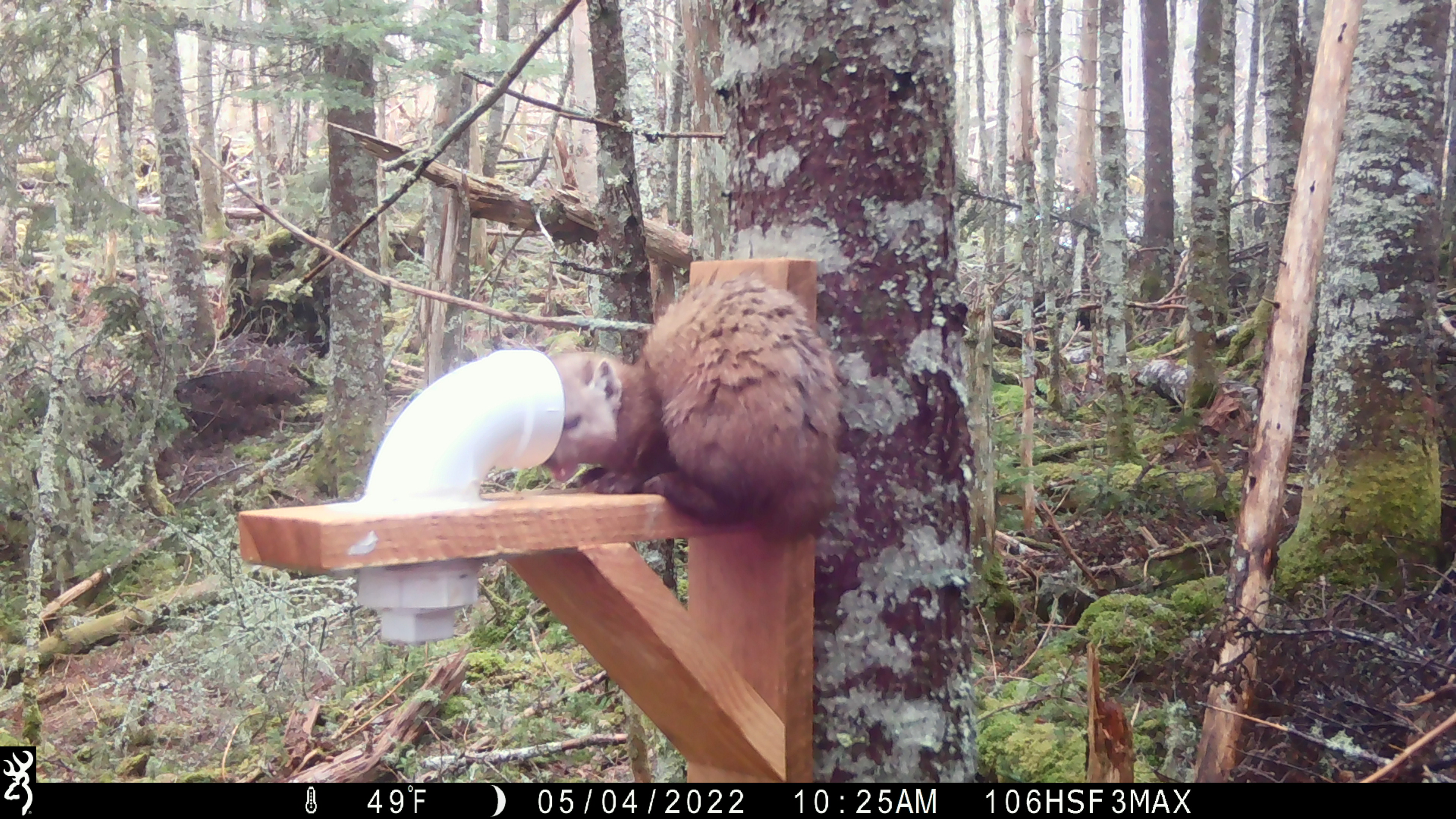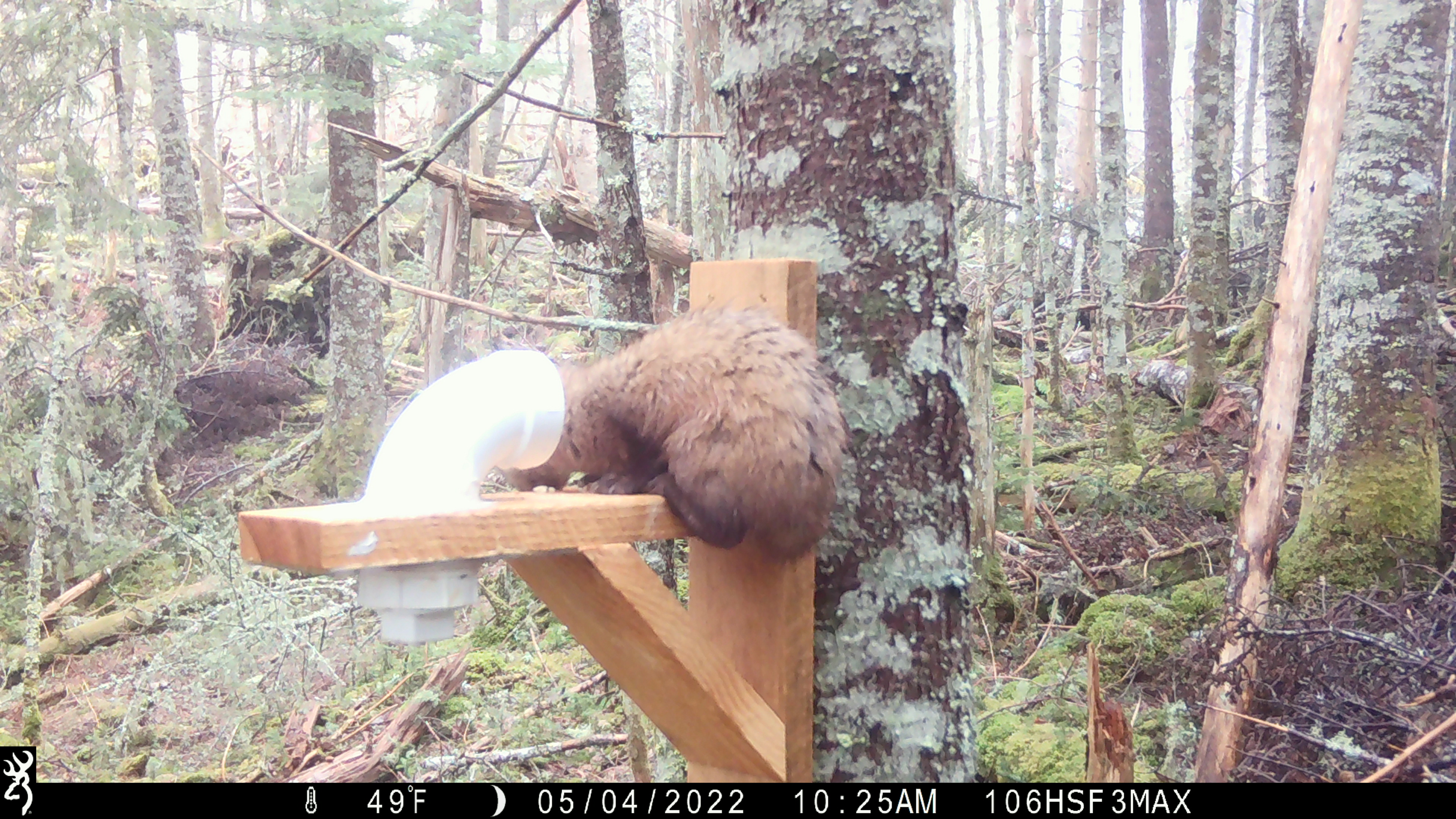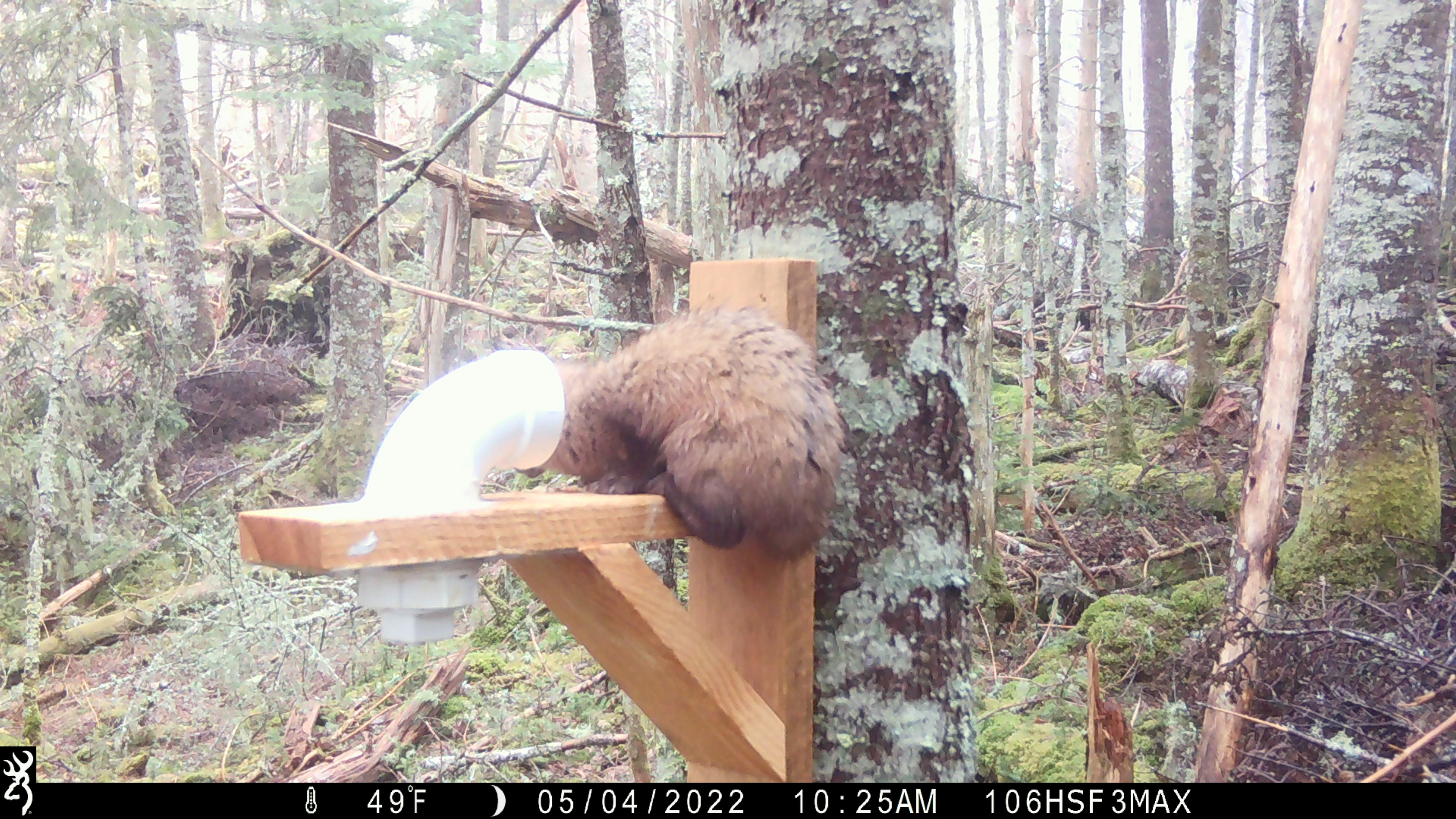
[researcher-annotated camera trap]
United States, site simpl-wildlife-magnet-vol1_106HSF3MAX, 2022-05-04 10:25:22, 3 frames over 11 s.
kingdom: Animalia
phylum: Chordata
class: Mammalia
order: Carnivora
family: Mustelidae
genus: Martes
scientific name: Martes americana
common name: american marten